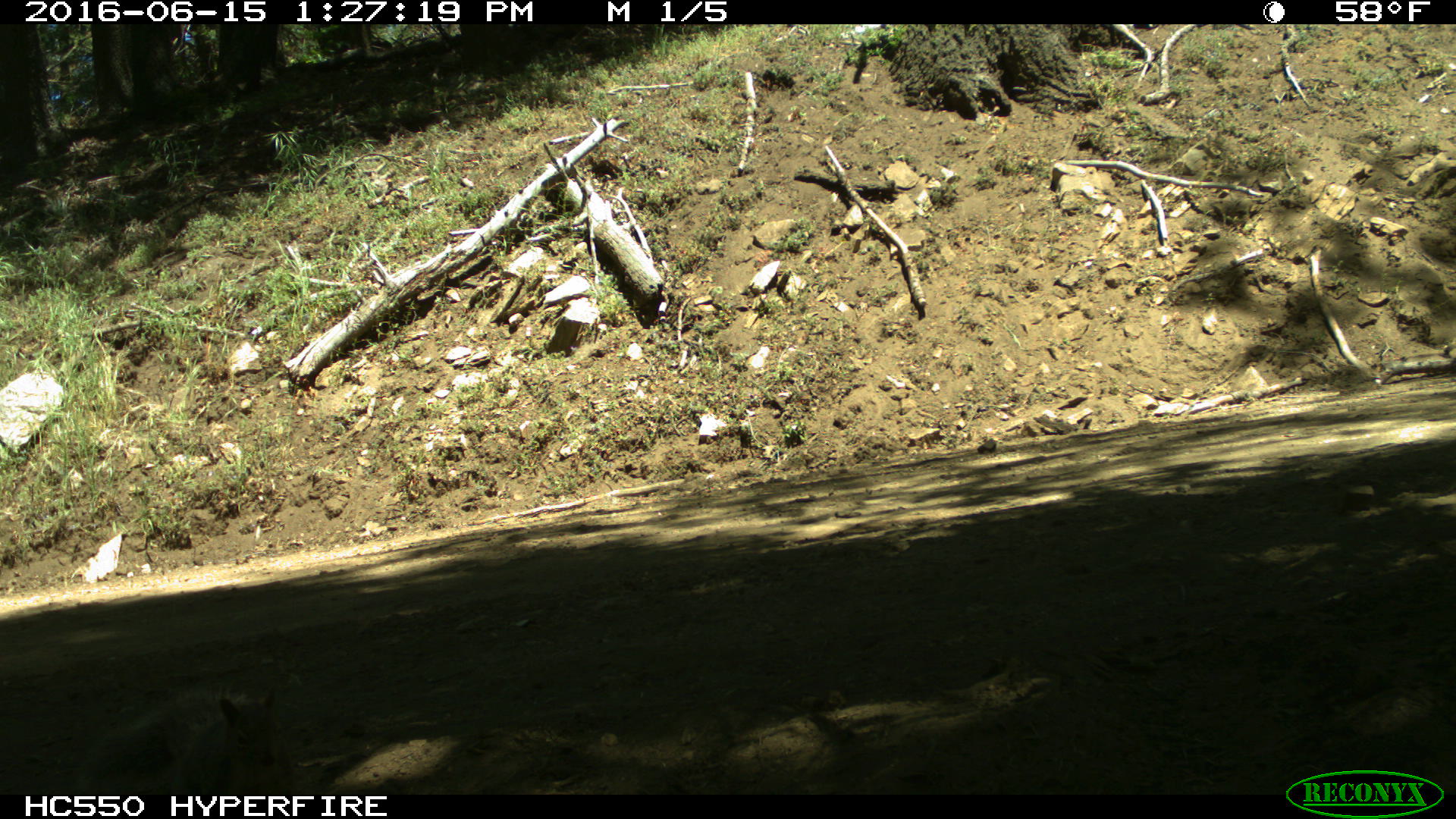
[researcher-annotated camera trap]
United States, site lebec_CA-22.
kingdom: Animalia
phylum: Chordata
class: Mammalia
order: Rodentia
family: Sciuridae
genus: Sciurus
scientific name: Sciurus carolinensis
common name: eastern gray squirrel